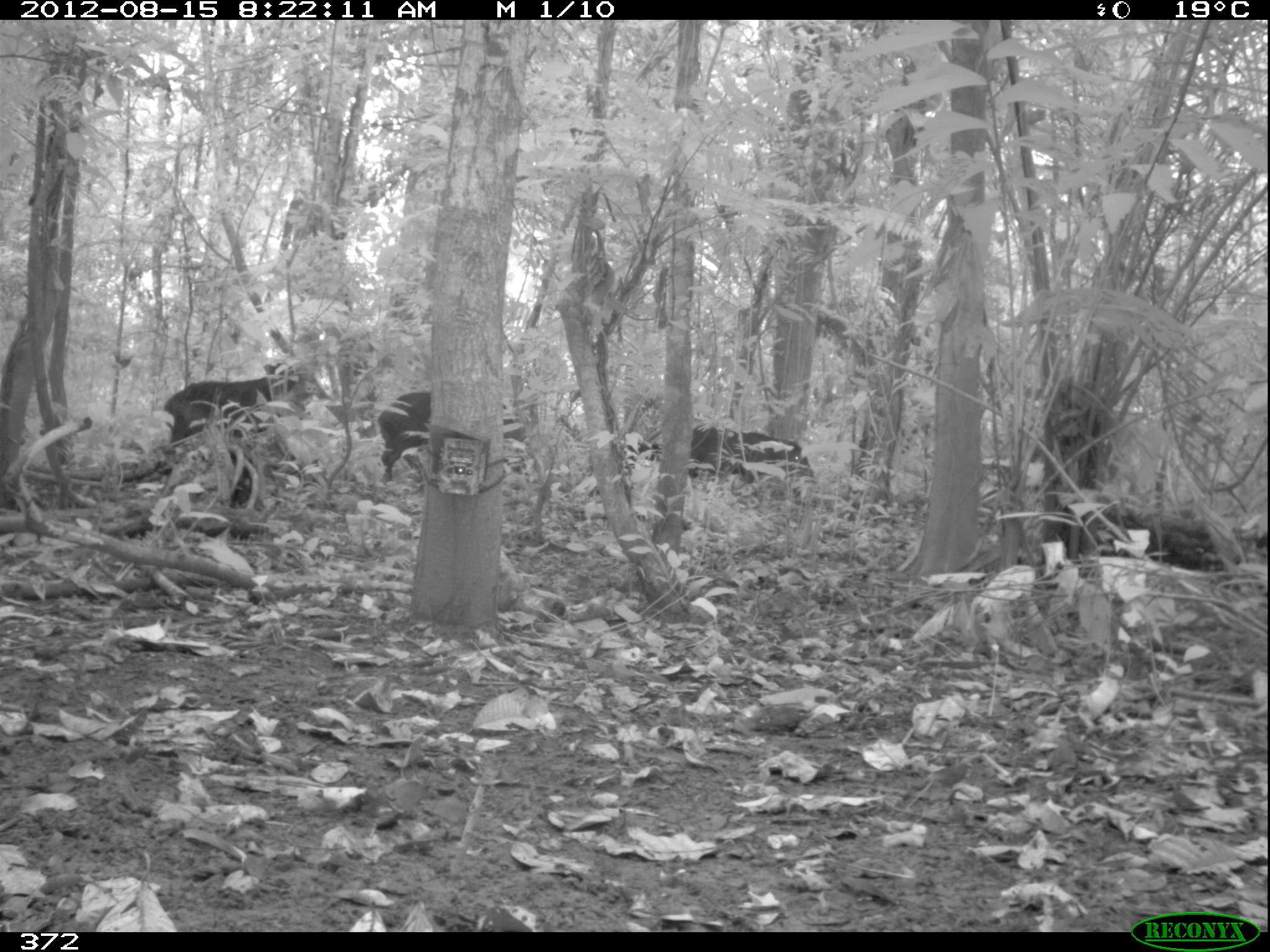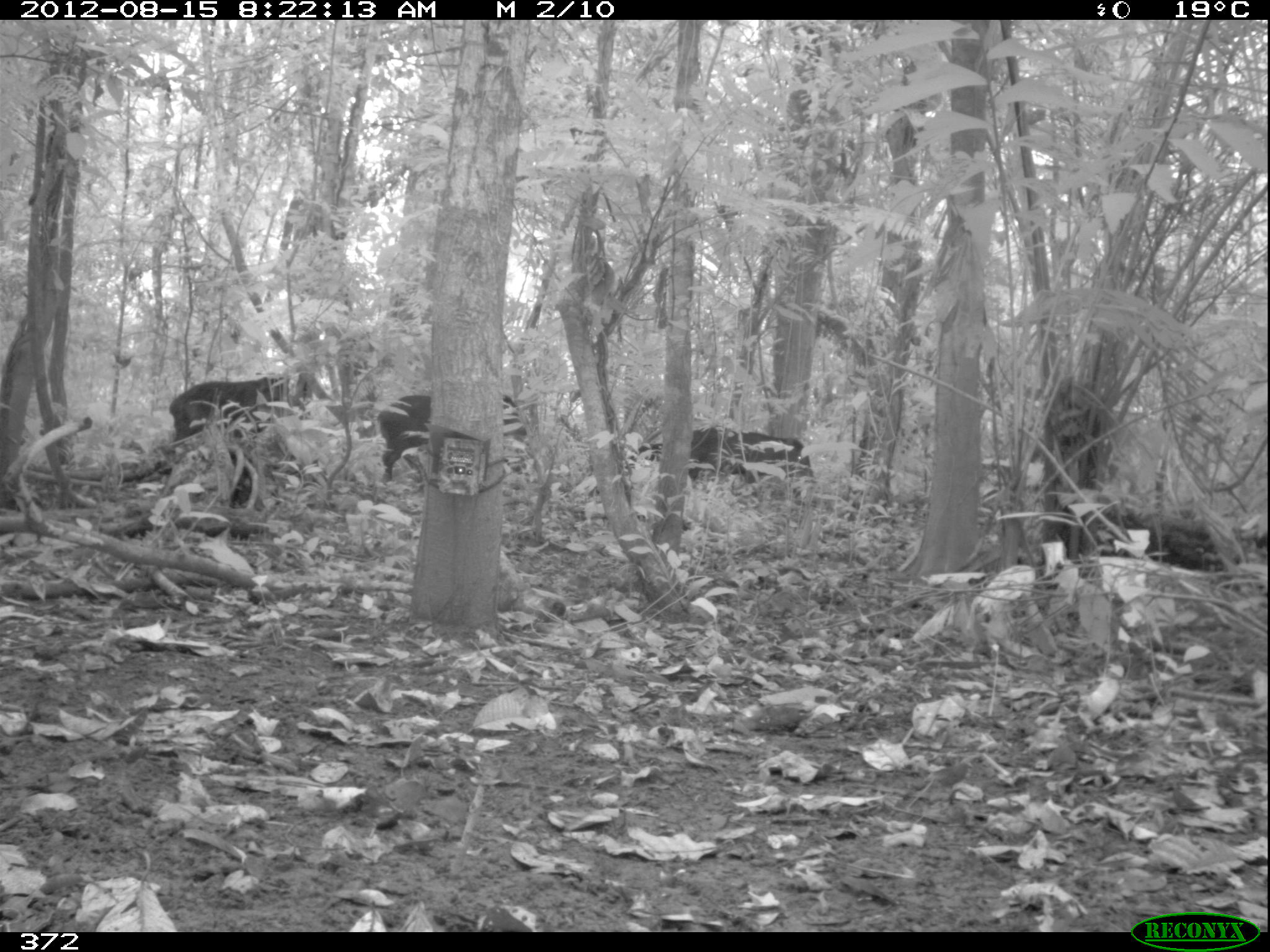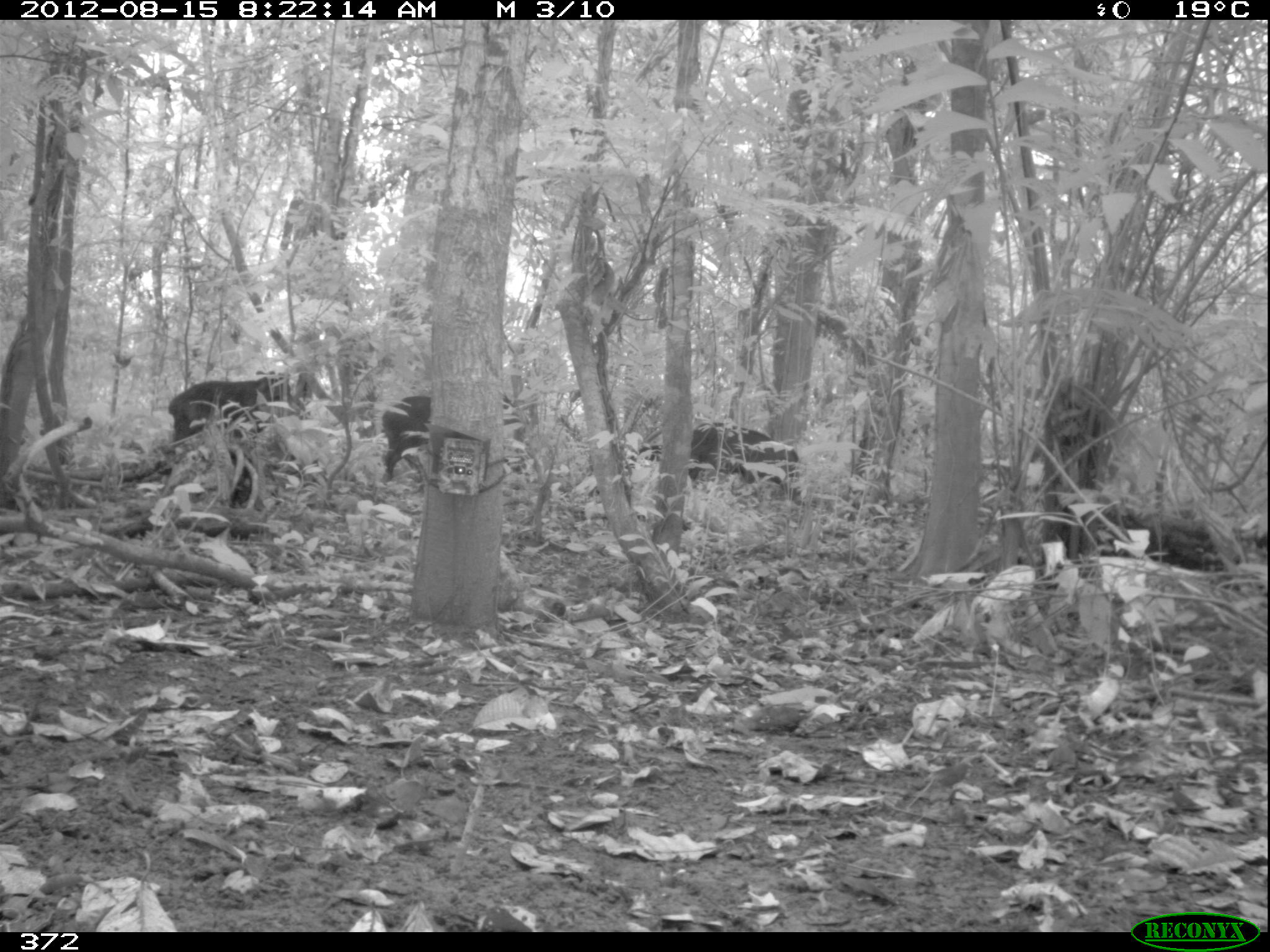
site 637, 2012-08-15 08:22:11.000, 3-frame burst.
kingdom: Animalia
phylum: Chordata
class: Mammalia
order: Artiodactyla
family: Tayassuidae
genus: Tayassu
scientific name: Tayassu pecari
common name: white-lipped peccary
Tayassu pecari (white-lipped peccary).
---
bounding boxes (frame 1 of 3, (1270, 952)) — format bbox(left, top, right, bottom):
tayassu pecari: bbox(377, 390, 526, 484); bbox(161, 363, 300, 448); bbox(687, 423, 817, 485); bbox(620, 441, 666, 469)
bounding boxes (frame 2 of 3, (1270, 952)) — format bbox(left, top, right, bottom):
tayassu pecari: bbox(375, 390, 529, 486); bbox(164, 368, 317, 454); bbox(687, 425, 815, 491); bbox(629, 443, 663, 464)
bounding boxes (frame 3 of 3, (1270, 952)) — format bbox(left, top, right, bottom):
tayassu pecari: bbox(380, 391, 546, 486); bbox(154, 369, 311, 464); bbox(688, 419, 800, 492); bbox(633, 443, 666, 466)